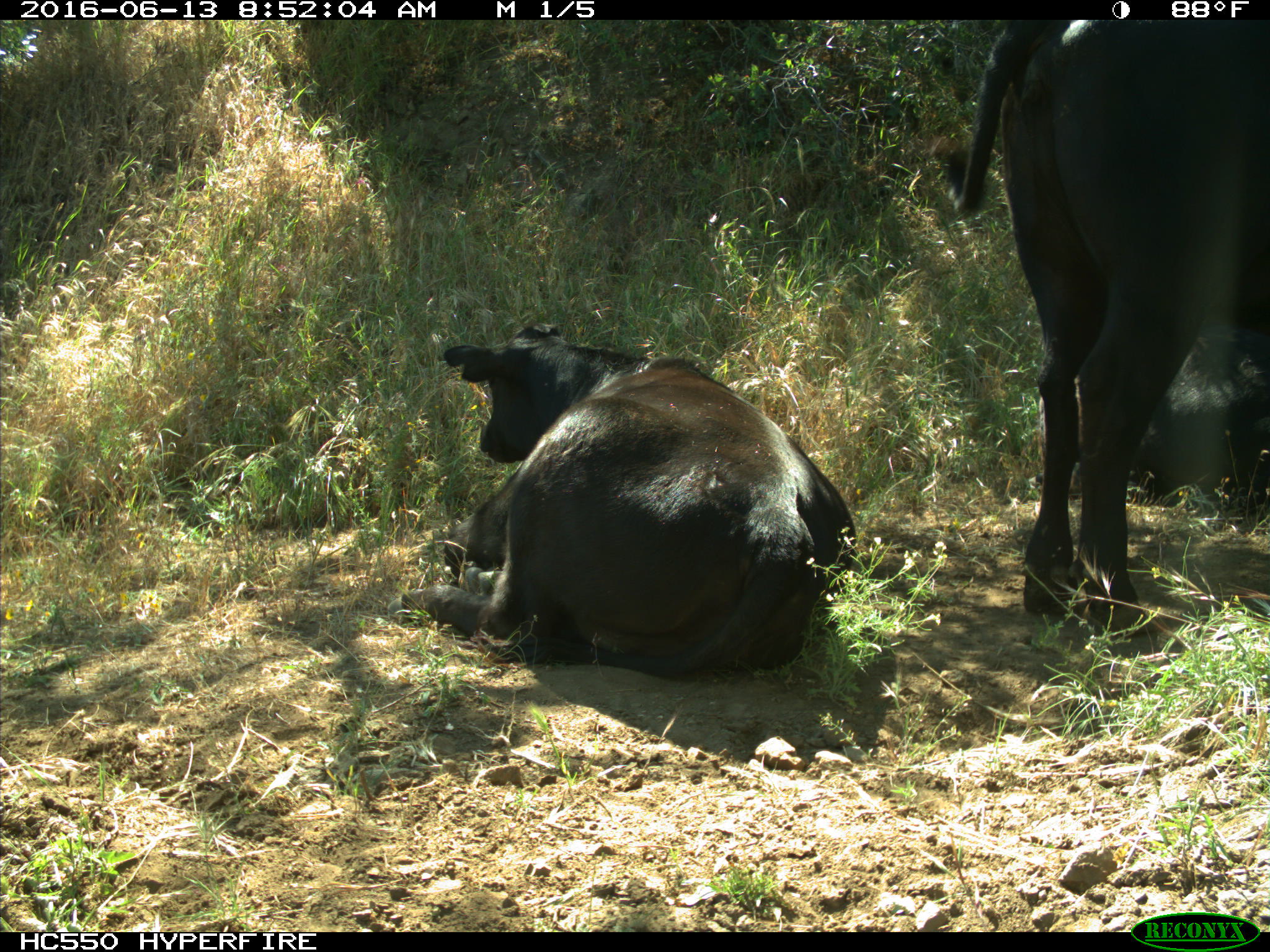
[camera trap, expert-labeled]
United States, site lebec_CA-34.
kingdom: Animalia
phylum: Chordata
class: Mammalia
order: Artiodactyla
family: Bovidae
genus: Bos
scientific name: Bos taurus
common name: domestic cow